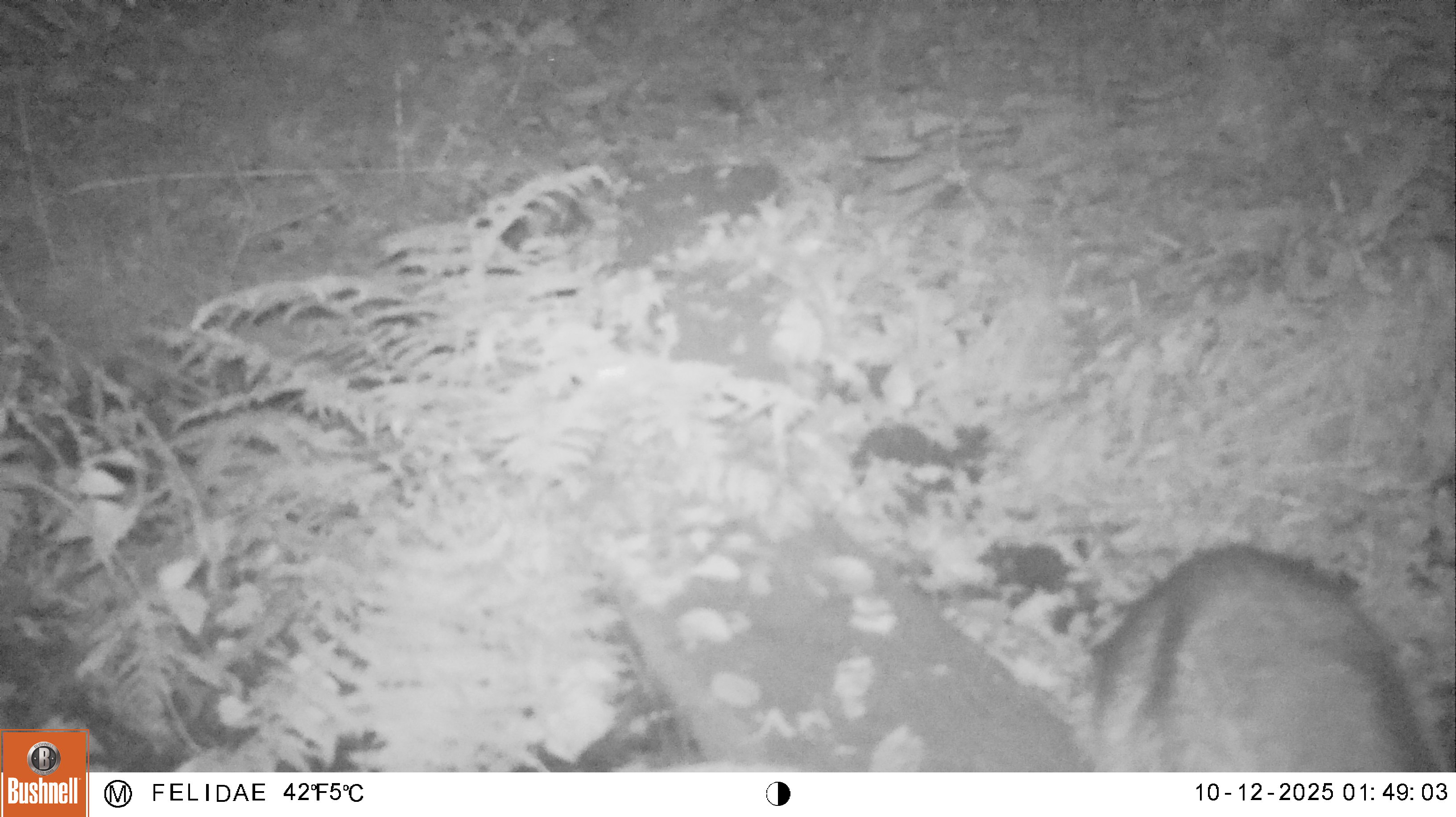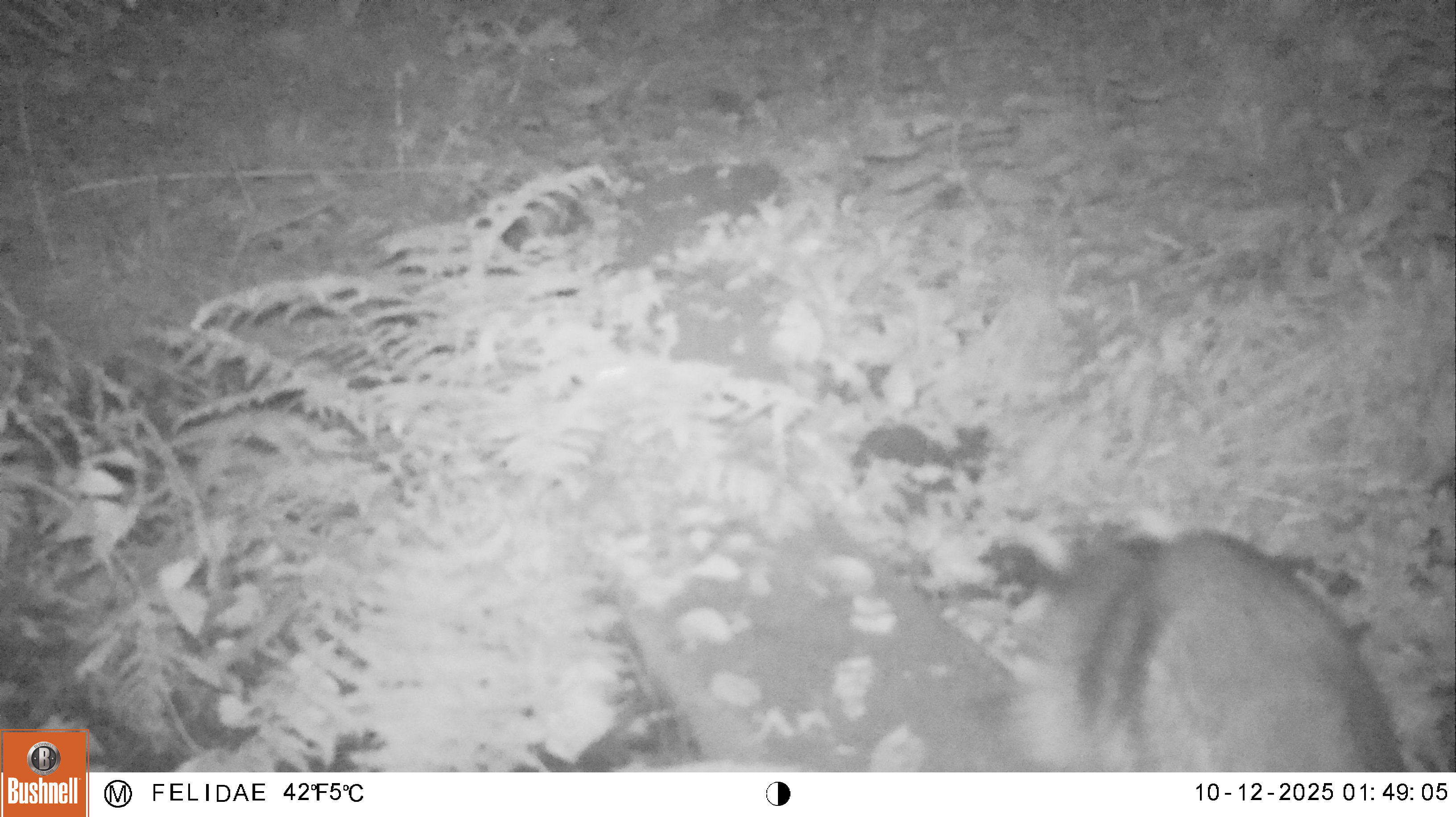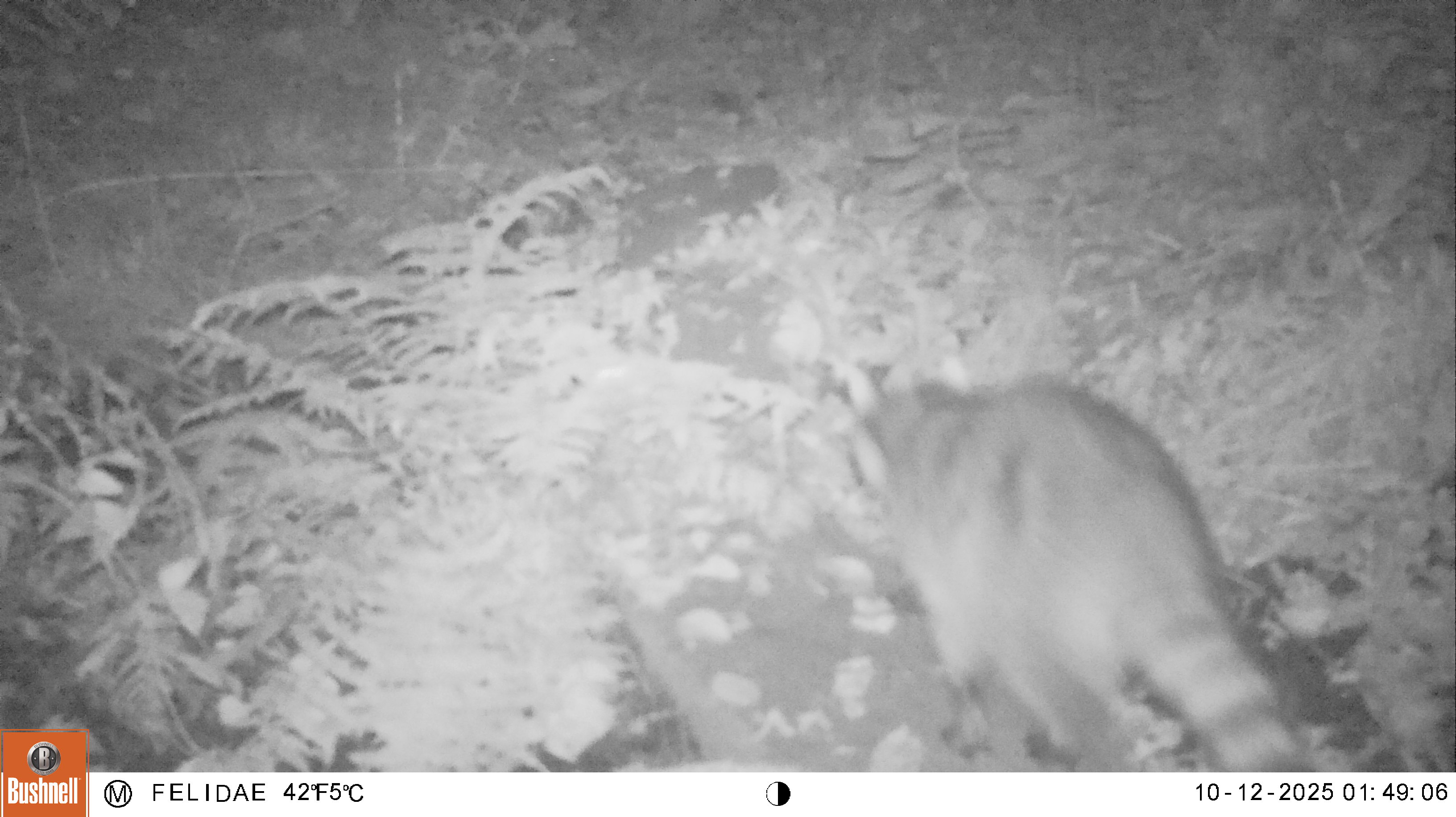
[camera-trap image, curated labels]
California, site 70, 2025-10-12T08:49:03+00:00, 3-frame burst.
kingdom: Animalia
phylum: Chordata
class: Mammalia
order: Carnivora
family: Procyonidae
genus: Procyon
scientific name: Procyon lotor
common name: raccoon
Raccoon (Procyon lotor).